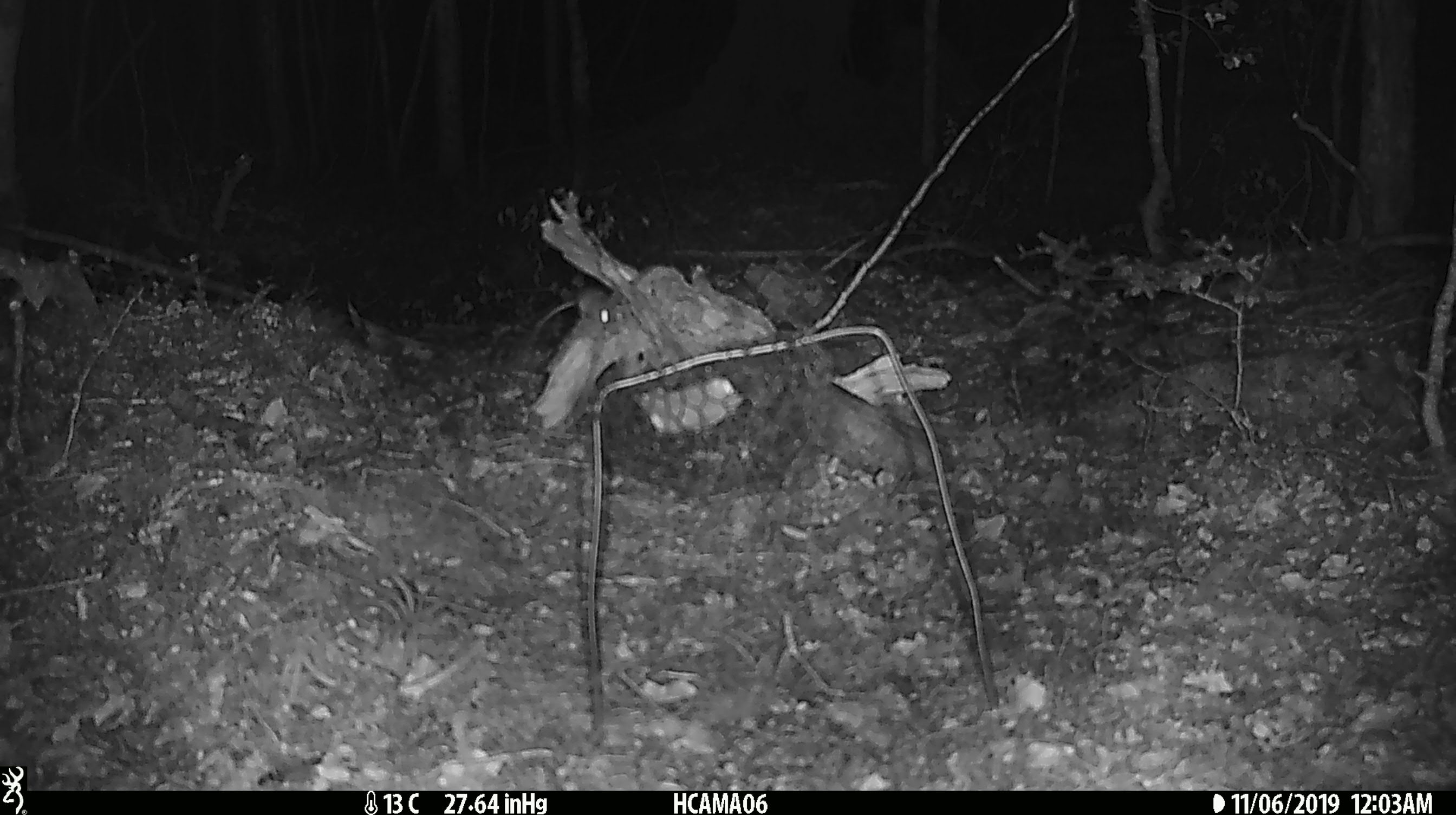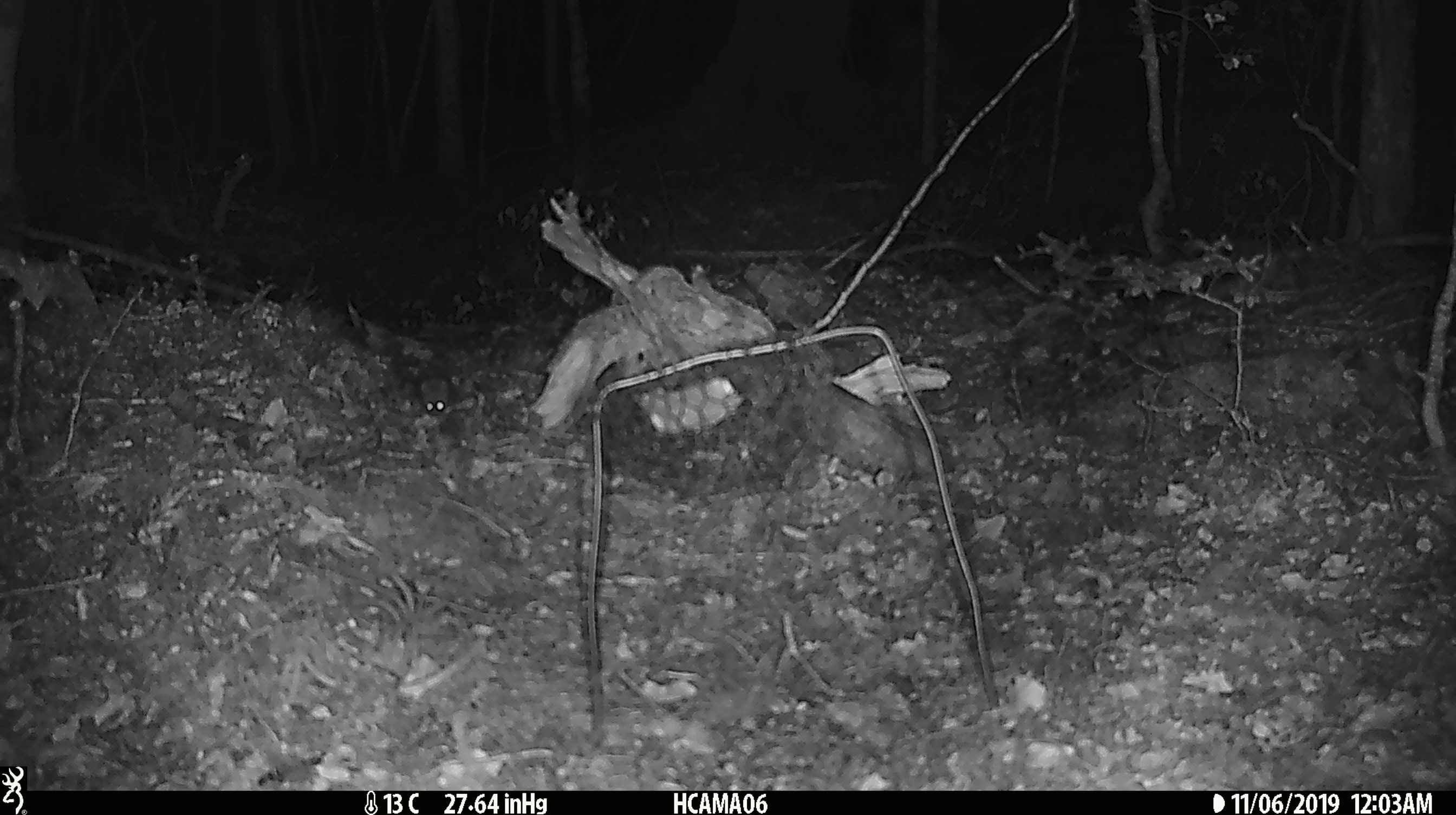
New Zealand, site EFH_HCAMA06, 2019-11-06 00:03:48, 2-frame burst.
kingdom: Animalia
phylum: Chordata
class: Mammalia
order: Rodentia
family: Muridae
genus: Mus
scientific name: Mus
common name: mouse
Mouse (Mus).